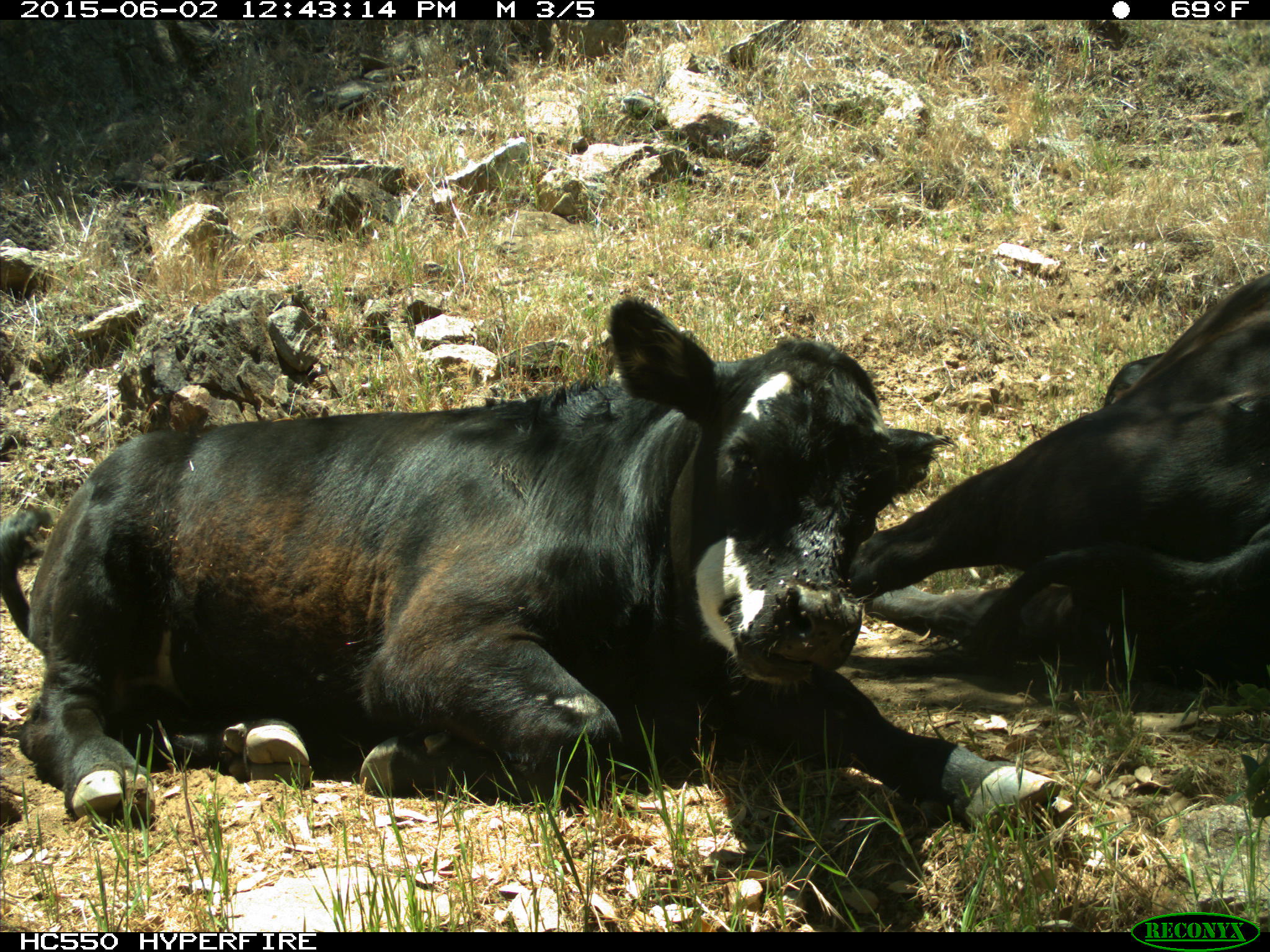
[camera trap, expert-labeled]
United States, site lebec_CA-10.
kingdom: Animalia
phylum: Chordata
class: Mammalia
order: Artiodactyla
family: Bovidae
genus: Bos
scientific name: Bos taurus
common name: domestic cow